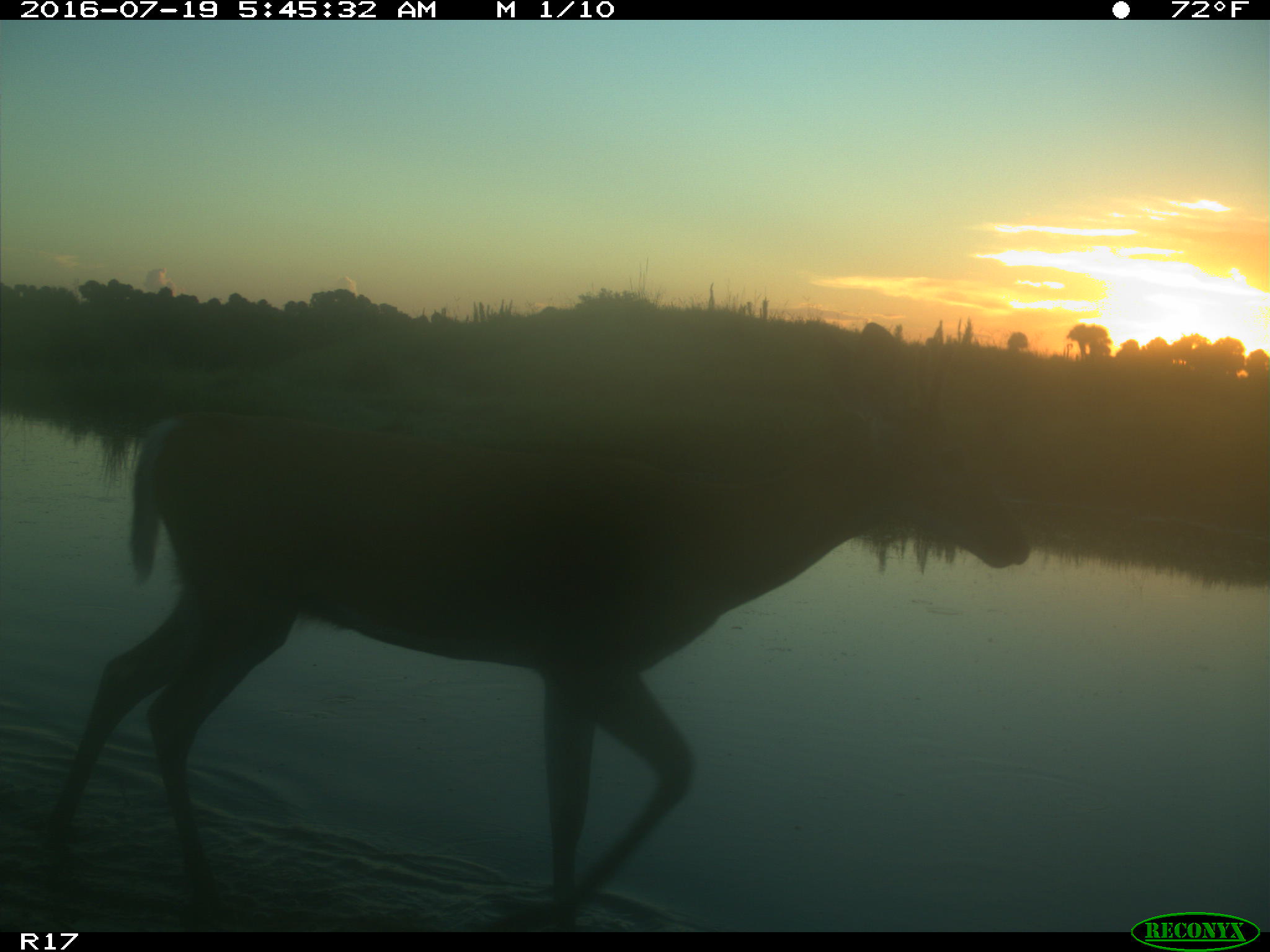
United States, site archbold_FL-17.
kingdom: Animalia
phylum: Chordata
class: Mammalia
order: Artiodactyla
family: Cervidae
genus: Odocoileus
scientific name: Odocoileus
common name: deer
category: unidentified deer